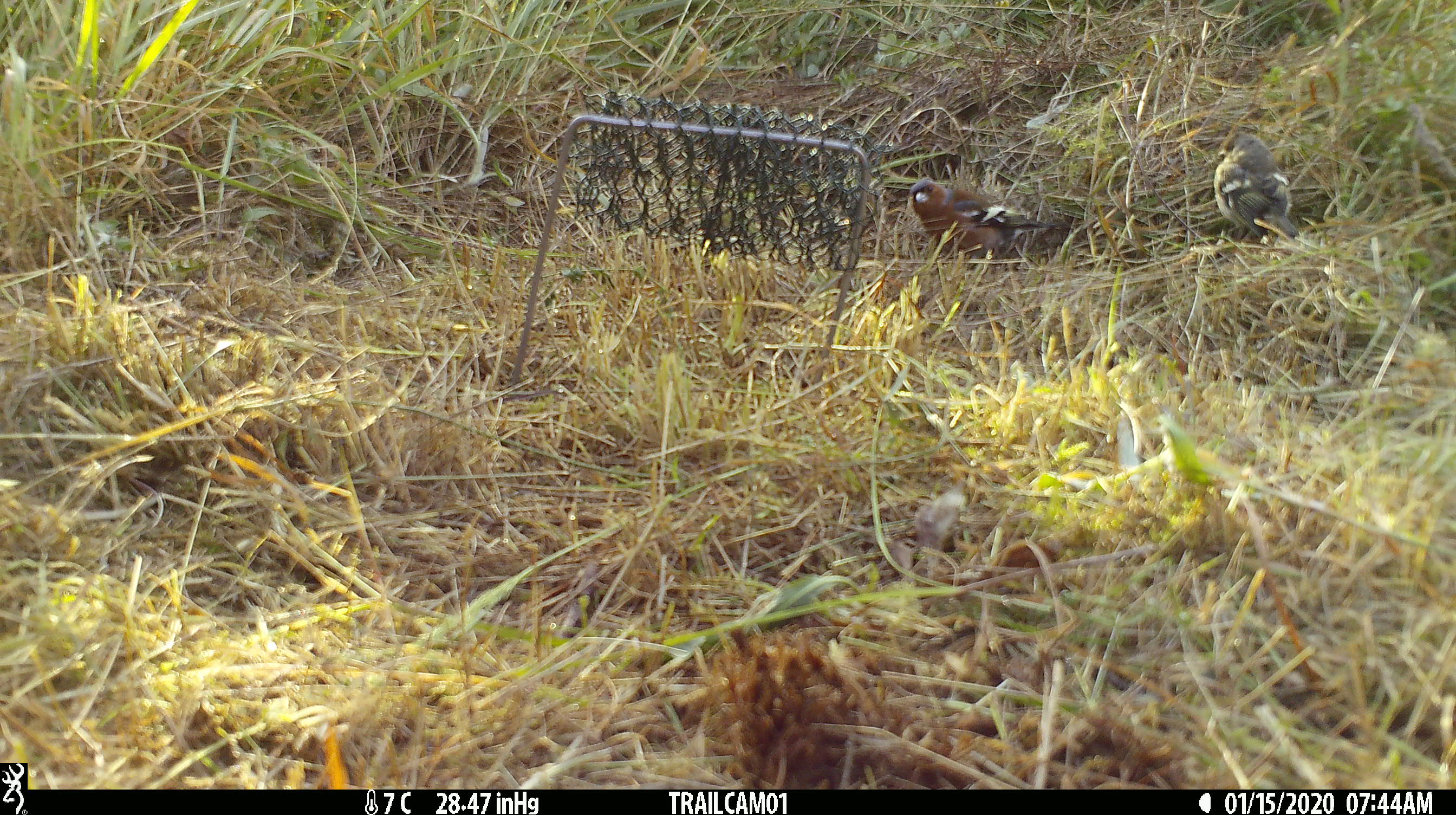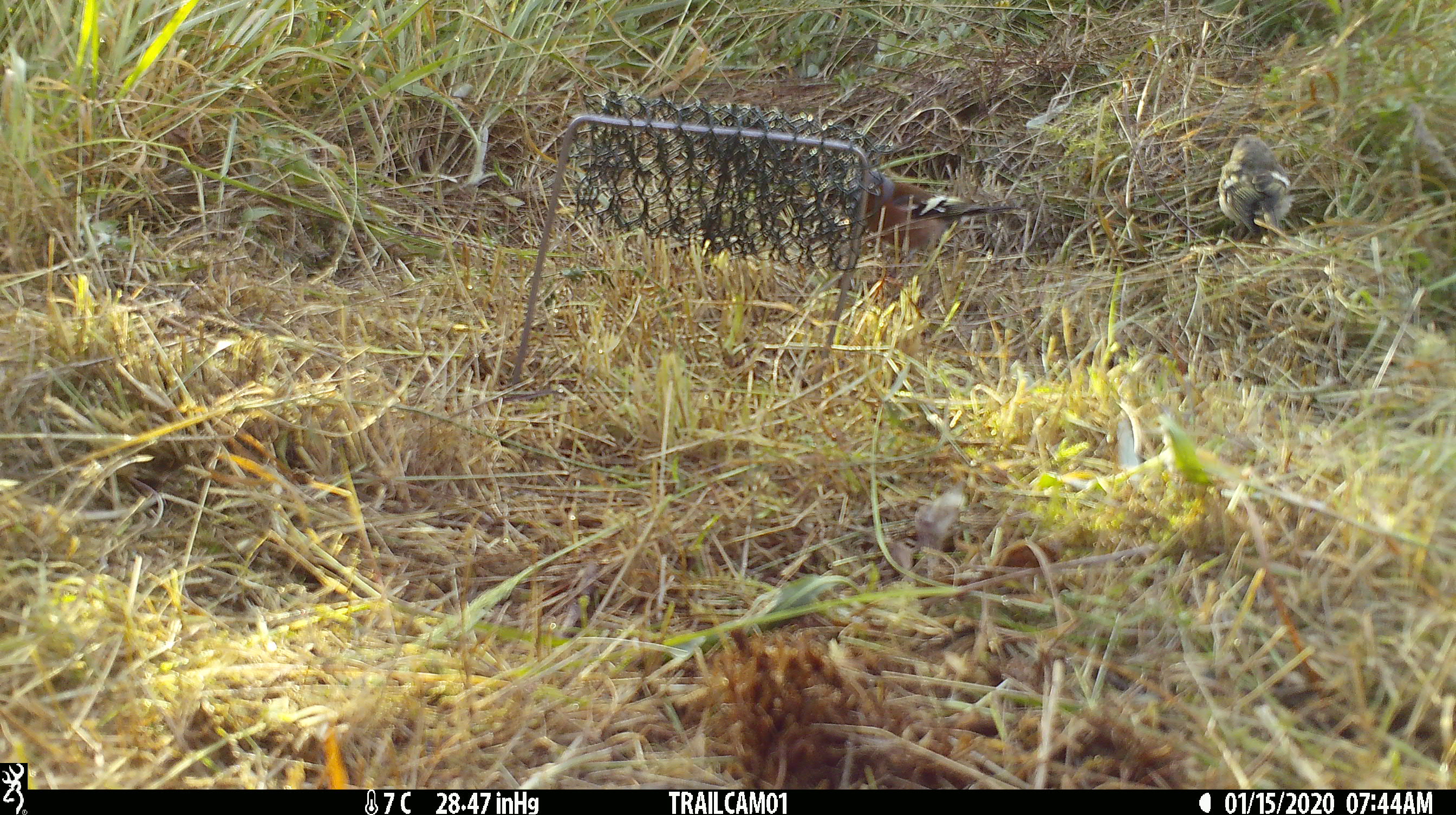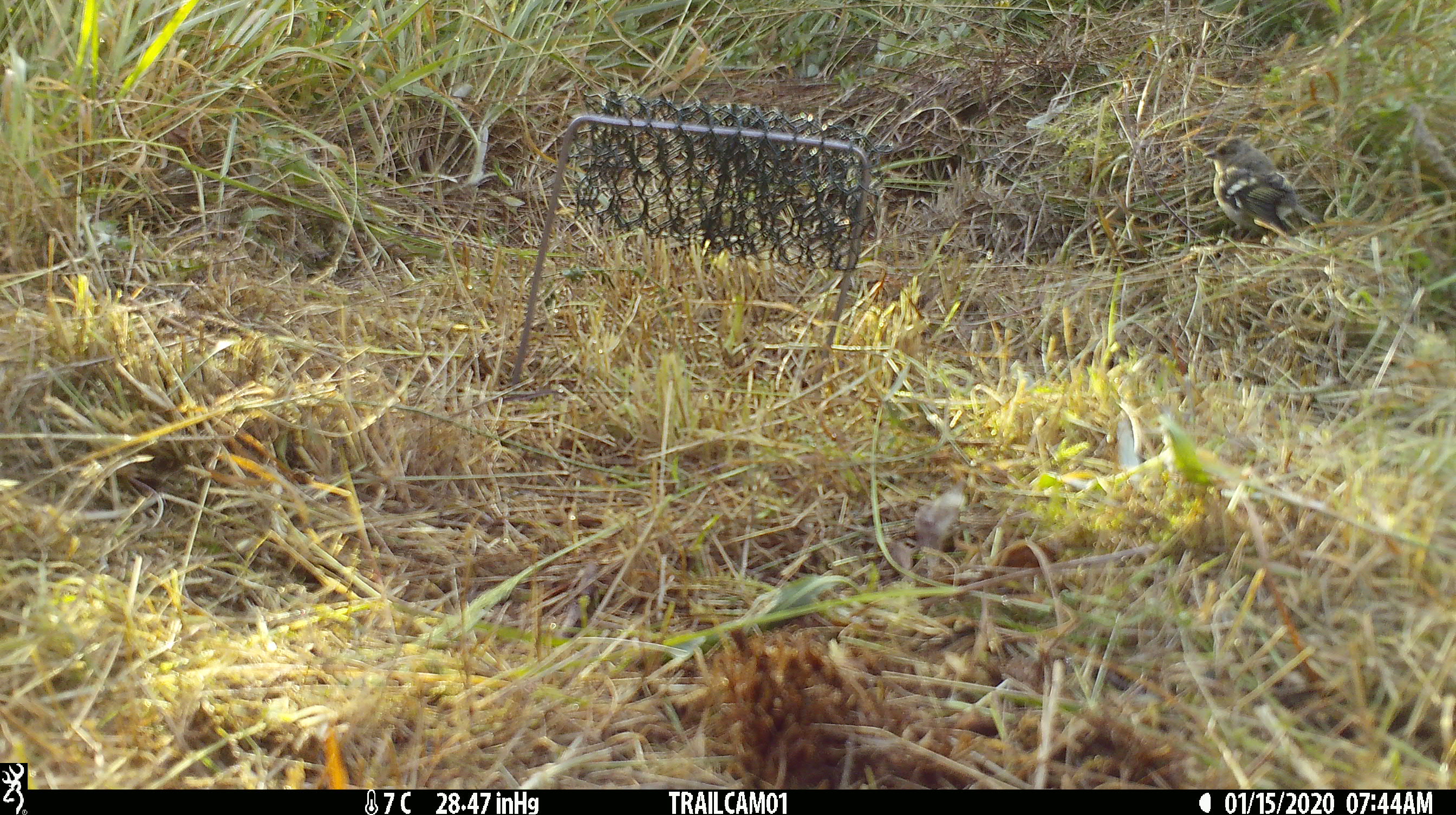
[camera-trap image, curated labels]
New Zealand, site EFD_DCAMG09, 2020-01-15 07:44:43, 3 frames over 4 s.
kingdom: Animalia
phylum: Chordata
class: Aves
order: Passeriformes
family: Fringillidae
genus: Fringilla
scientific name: Fringilla coelebs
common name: common chaffinch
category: chaffinch